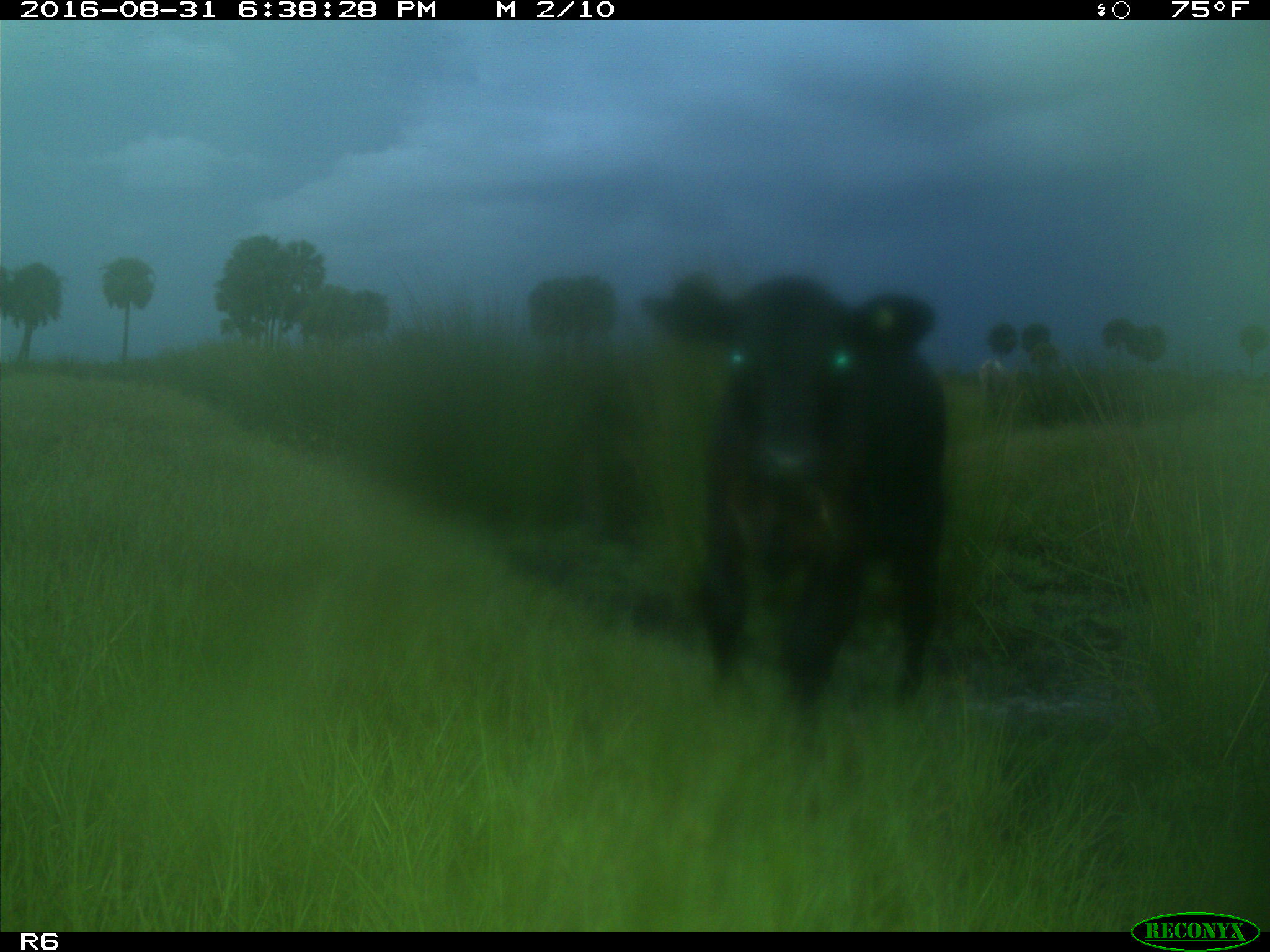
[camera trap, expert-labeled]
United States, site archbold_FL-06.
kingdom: Animalia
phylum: Chordata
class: Mammalia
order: Artiodactyla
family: Bovidae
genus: Bos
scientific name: Bos taurus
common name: domestic cow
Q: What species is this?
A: Bos taurus (domestic cow).